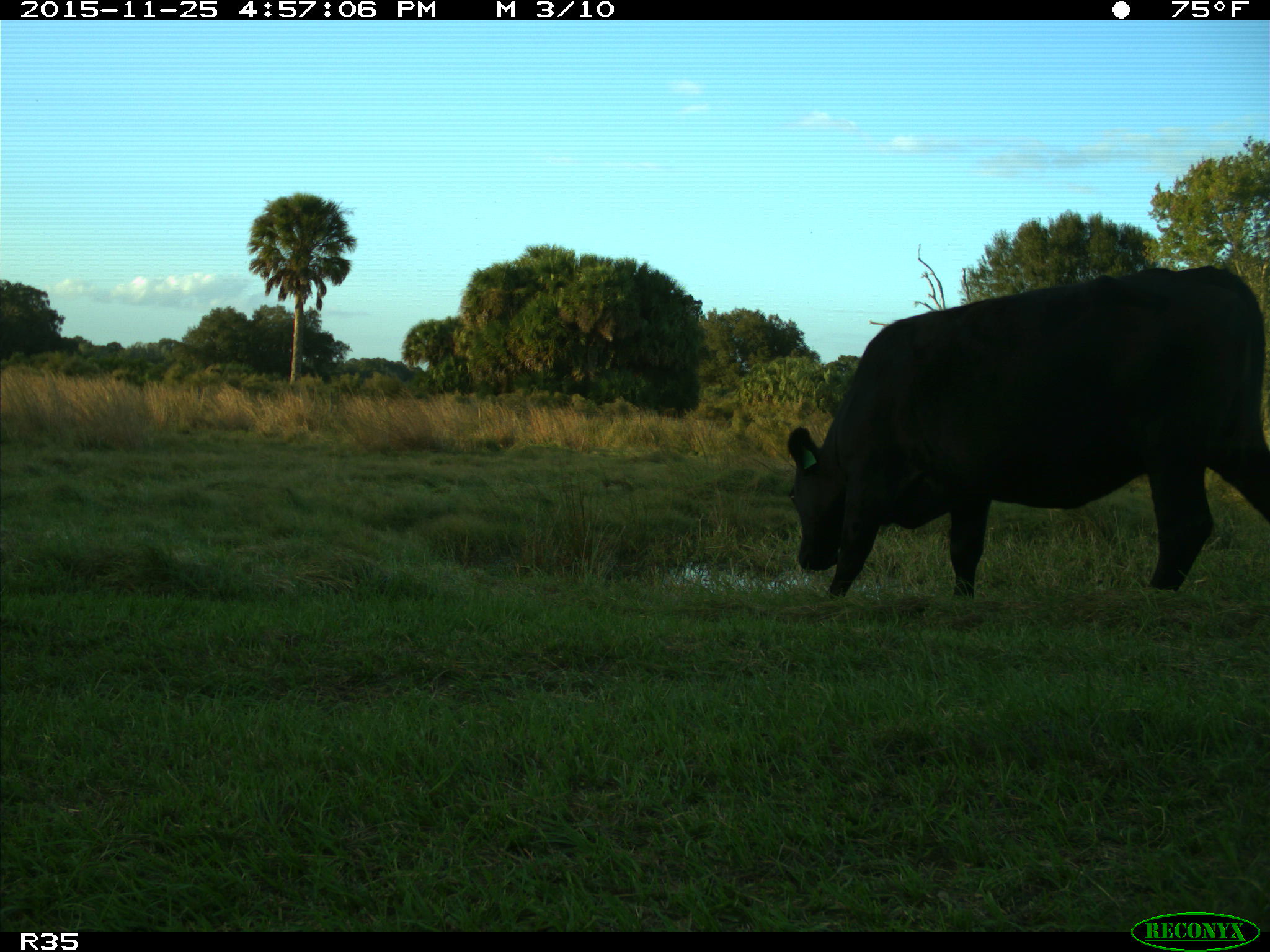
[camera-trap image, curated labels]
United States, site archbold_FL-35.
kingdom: Animalia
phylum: Chordata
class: Mammalia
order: Artiodactyla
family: Bovidae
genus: Bos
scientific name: Bos taurus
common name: domestic cow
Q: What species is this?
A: Bos taurus (domestic cow).